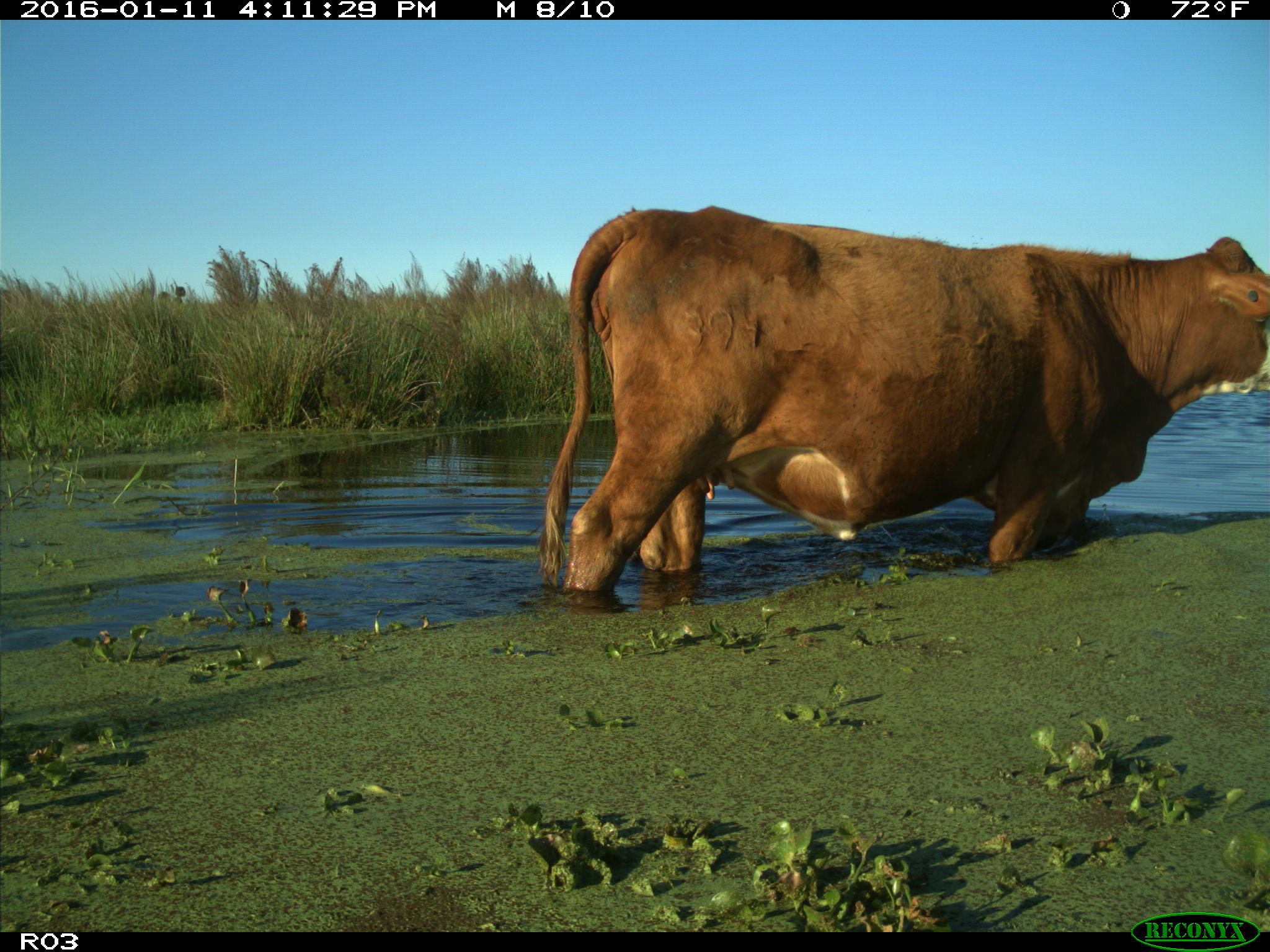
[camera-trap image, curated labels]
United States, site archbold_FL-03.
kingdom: Animalia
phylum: Chordata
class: Mammalia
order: Artiodactyla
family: Bovidae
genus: Bos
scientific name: Bos taurus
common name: domestic cow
Bos taurus (domestic cow).